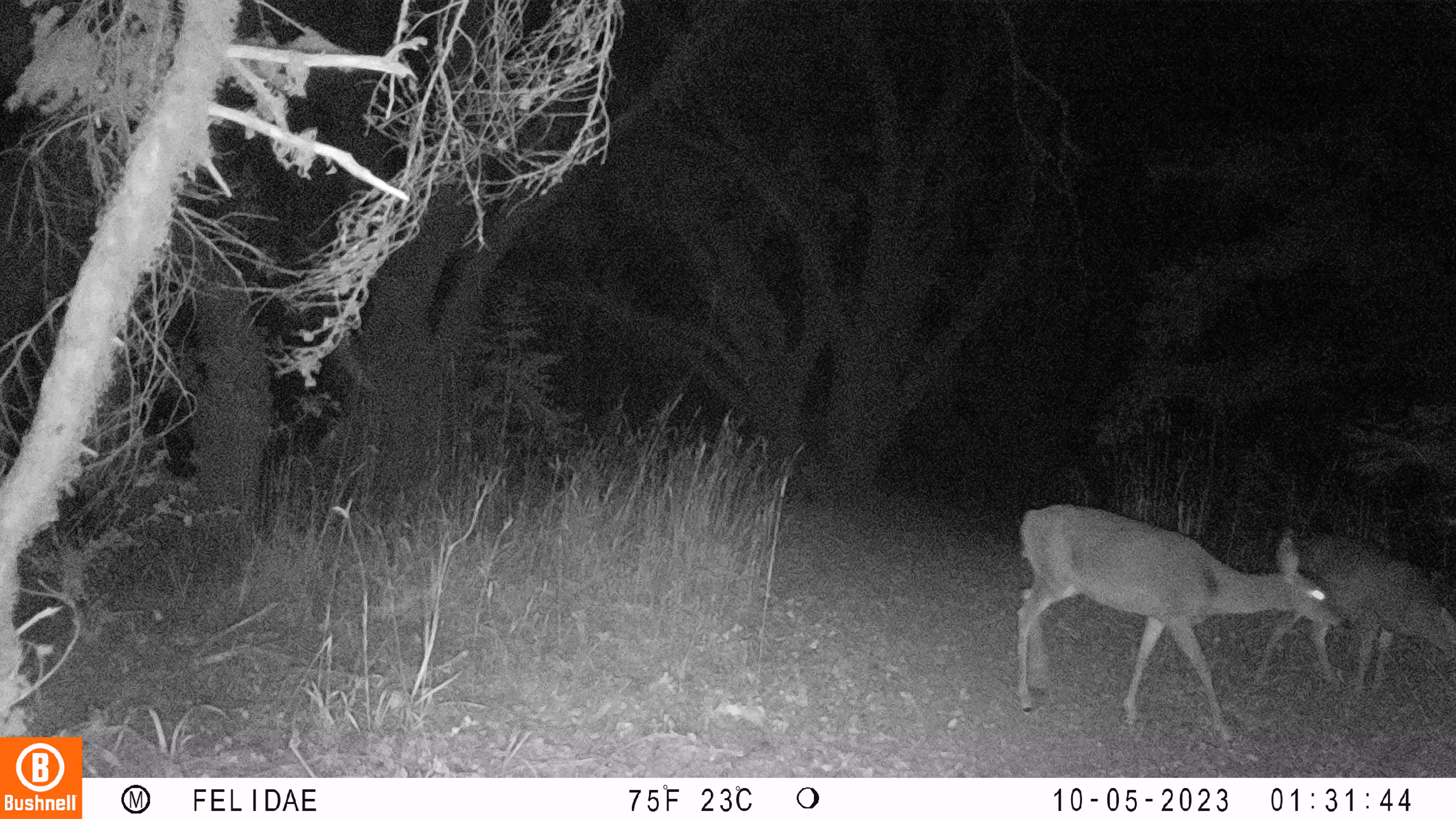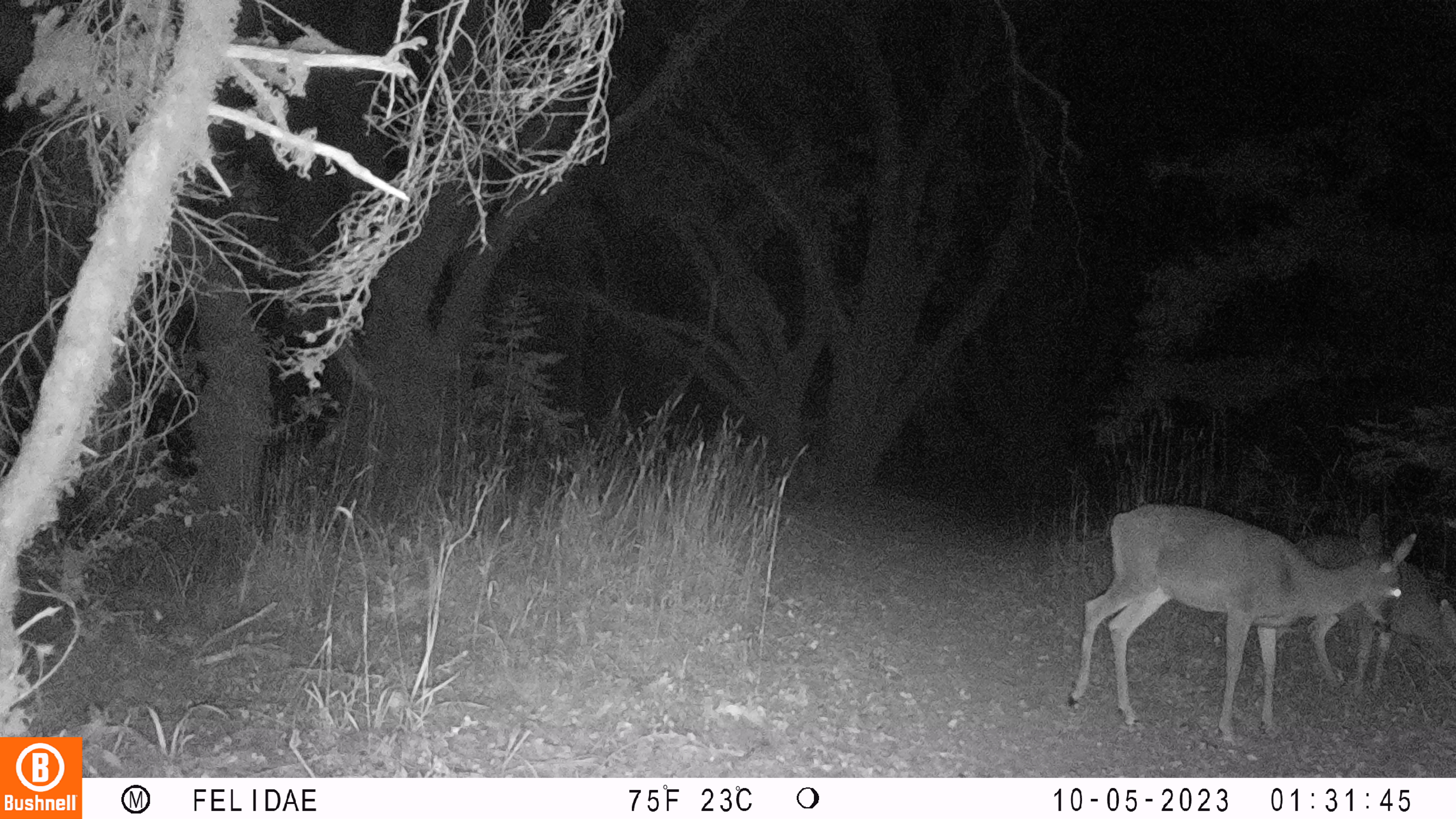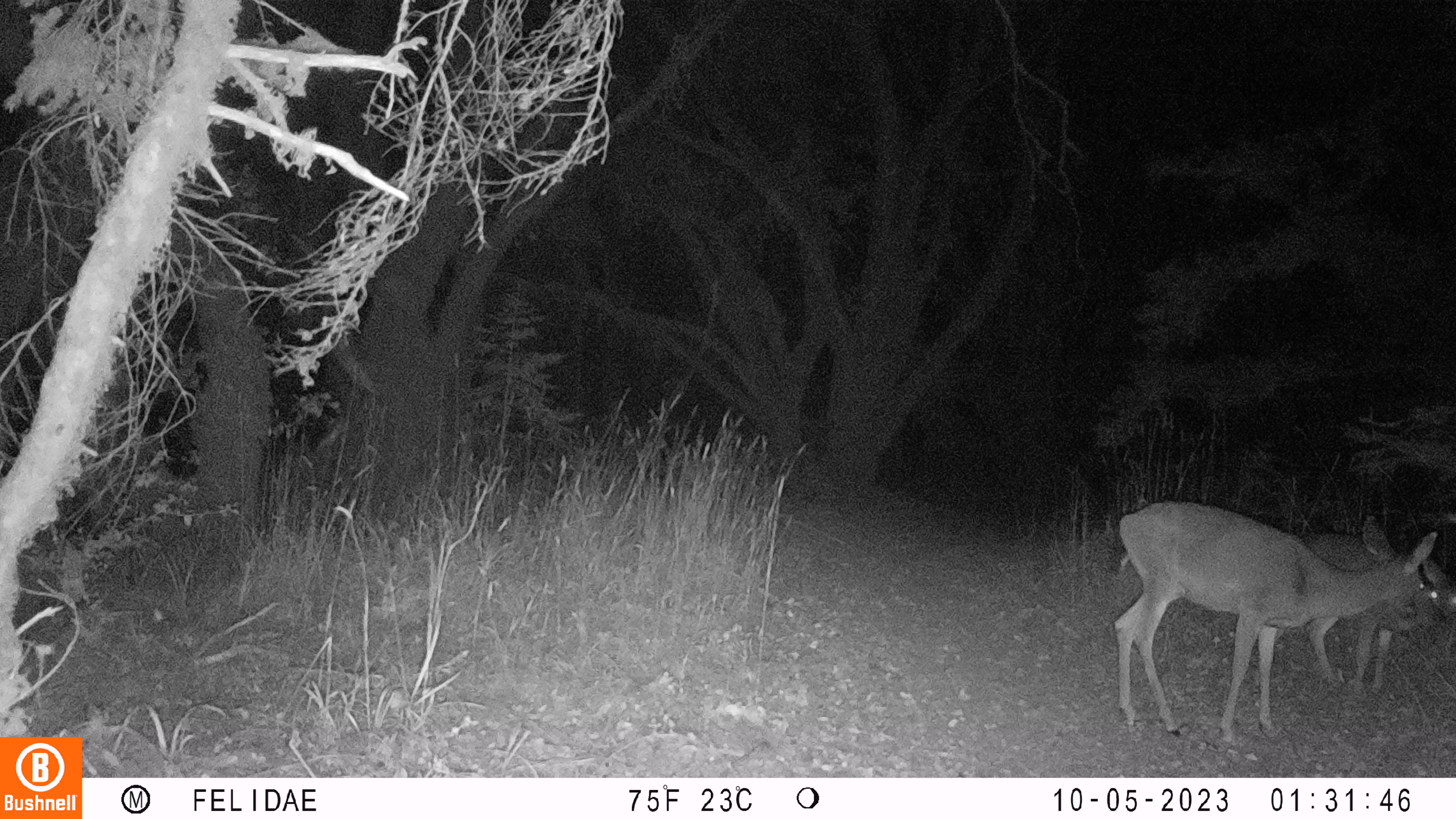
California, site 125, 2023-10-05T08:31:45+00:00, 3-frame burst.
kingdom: Animalia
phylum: Chordata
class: Mammalia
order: Artiodactyla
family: Cervidae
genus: Odocoileus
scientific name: Odocoileus hemionus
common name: mule deer